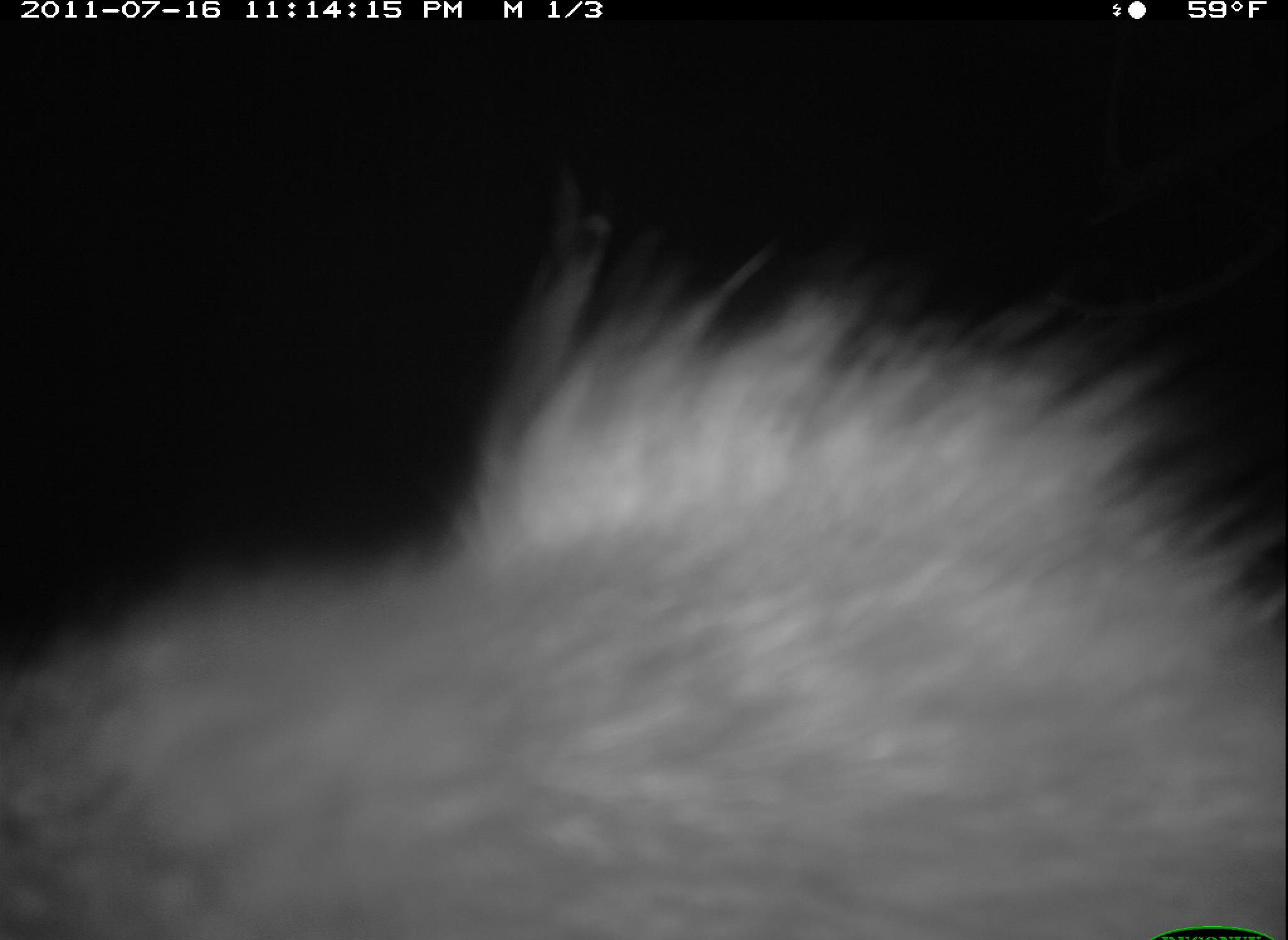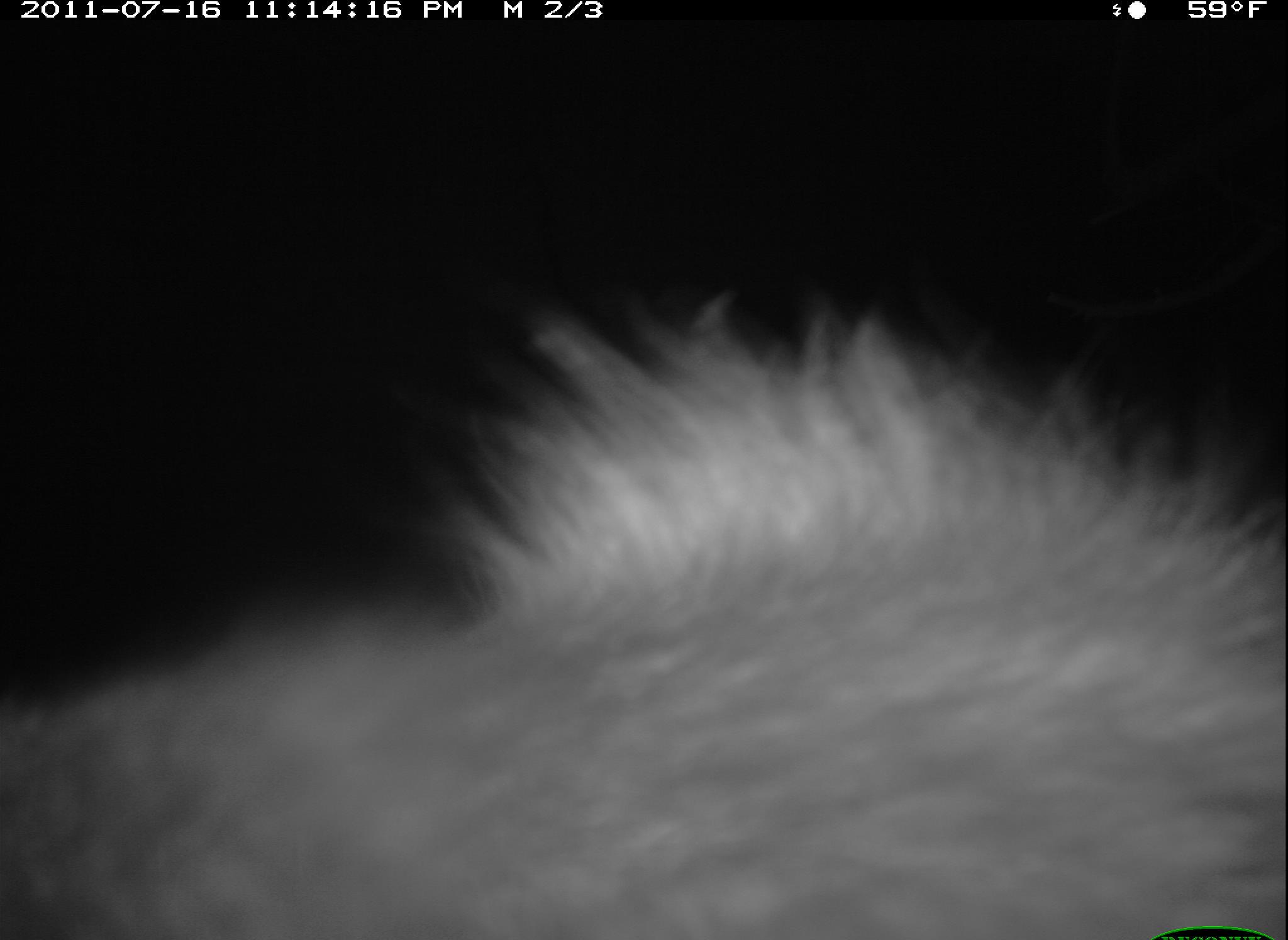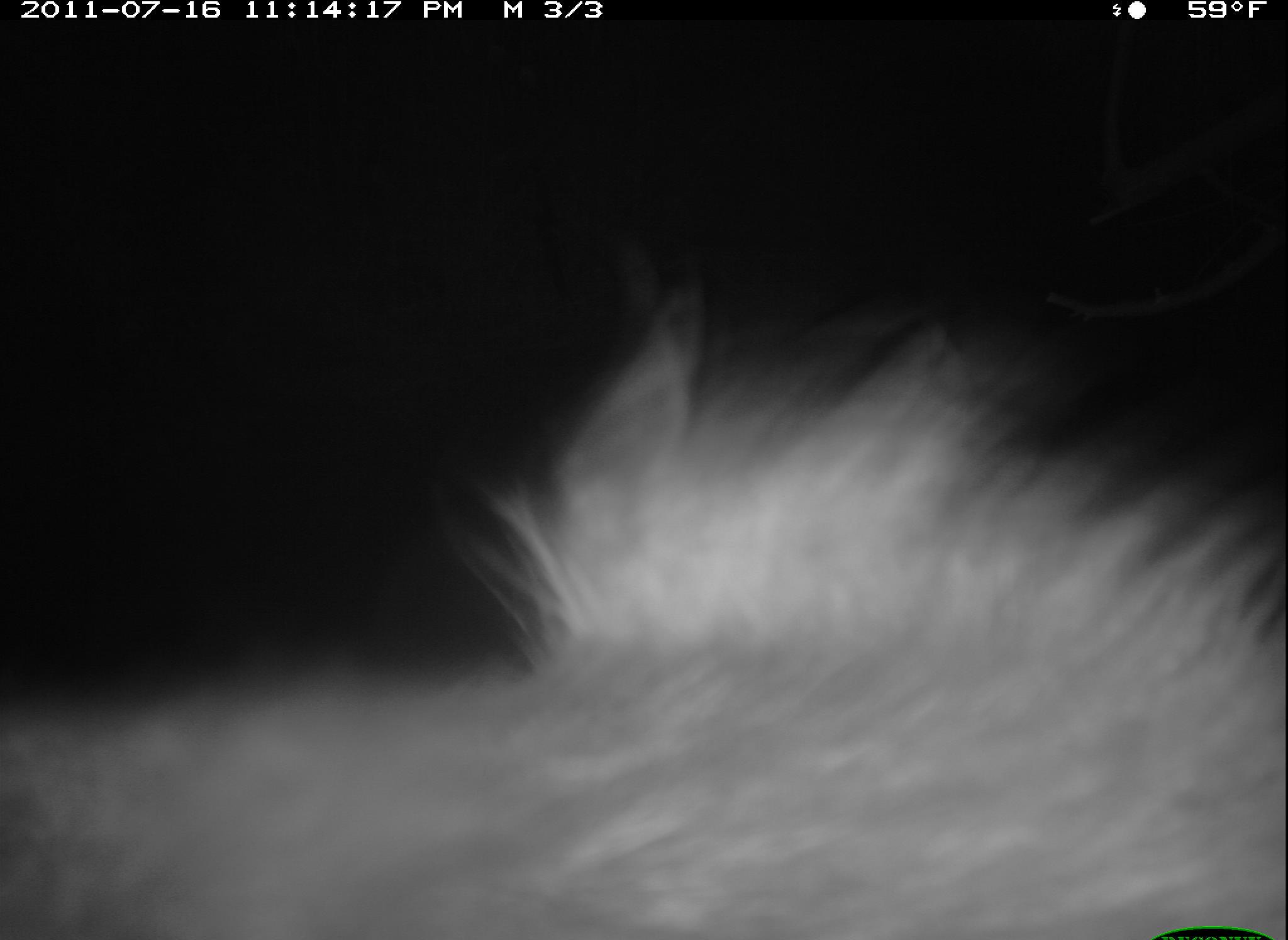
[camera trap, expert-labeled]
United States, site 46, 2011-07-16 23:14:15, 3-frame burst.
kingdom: Animalia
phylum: Chordata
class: Mammalia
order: Carnivora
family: Procyonidae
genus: Procyon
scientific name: Procyon lotor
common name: raccoon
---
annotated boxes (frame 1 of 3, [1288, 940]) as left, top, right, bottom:
raccoon: 2, 227, 1283, 940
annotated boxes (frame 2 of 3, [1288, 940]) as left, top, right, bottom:
raccoon: 2, 283, 1286, 937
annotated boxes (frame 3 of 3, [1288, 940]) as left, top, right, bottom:
raccoon: 2, 325, 1282, 940